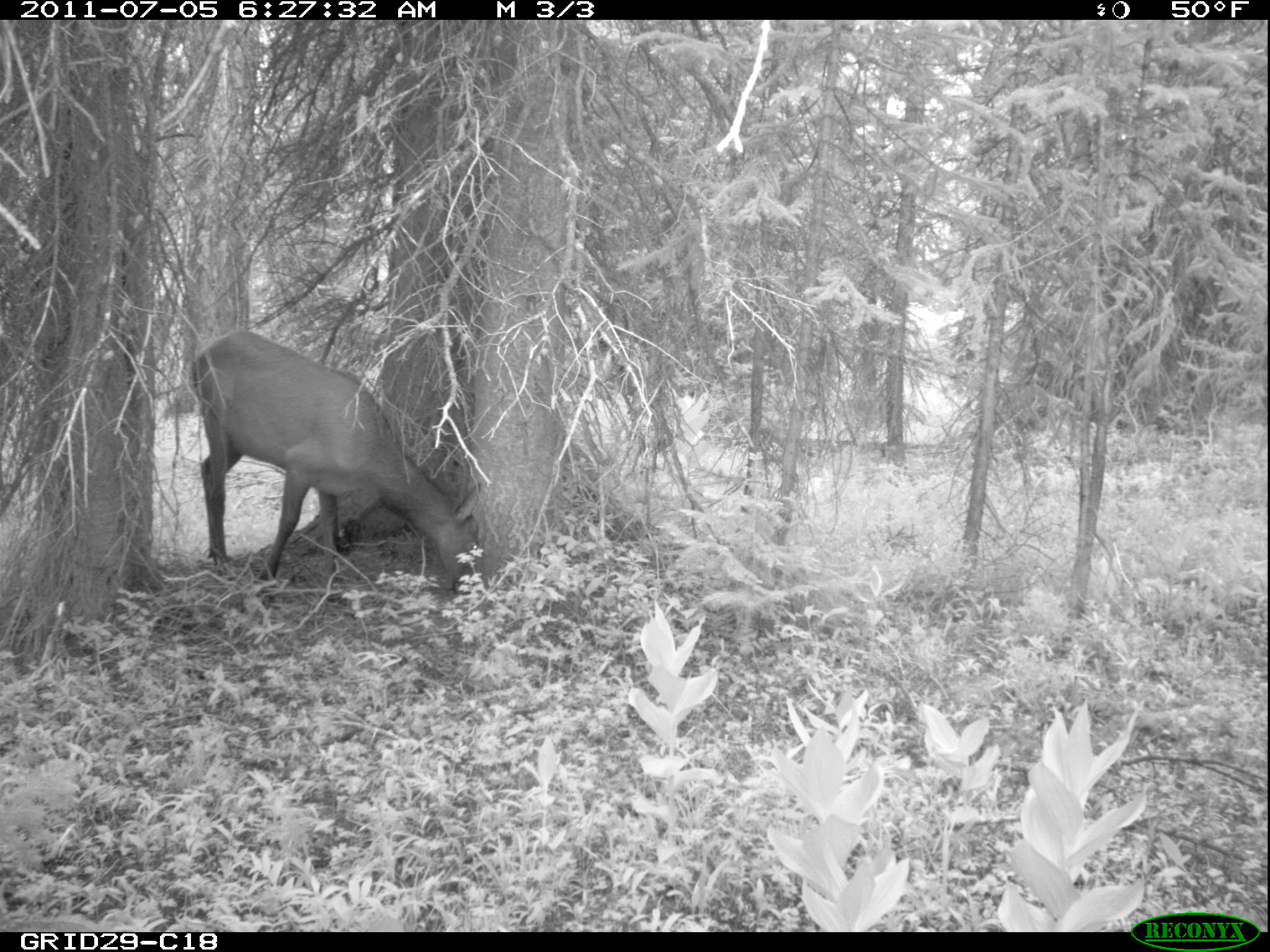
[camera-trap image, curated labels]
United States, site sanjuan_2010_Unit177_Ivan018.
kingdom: Animalia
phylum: Chordata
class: Mammalia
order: Artiodactyla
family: Cervidae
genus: Cervus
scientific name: Cervus elaphus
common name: red deer